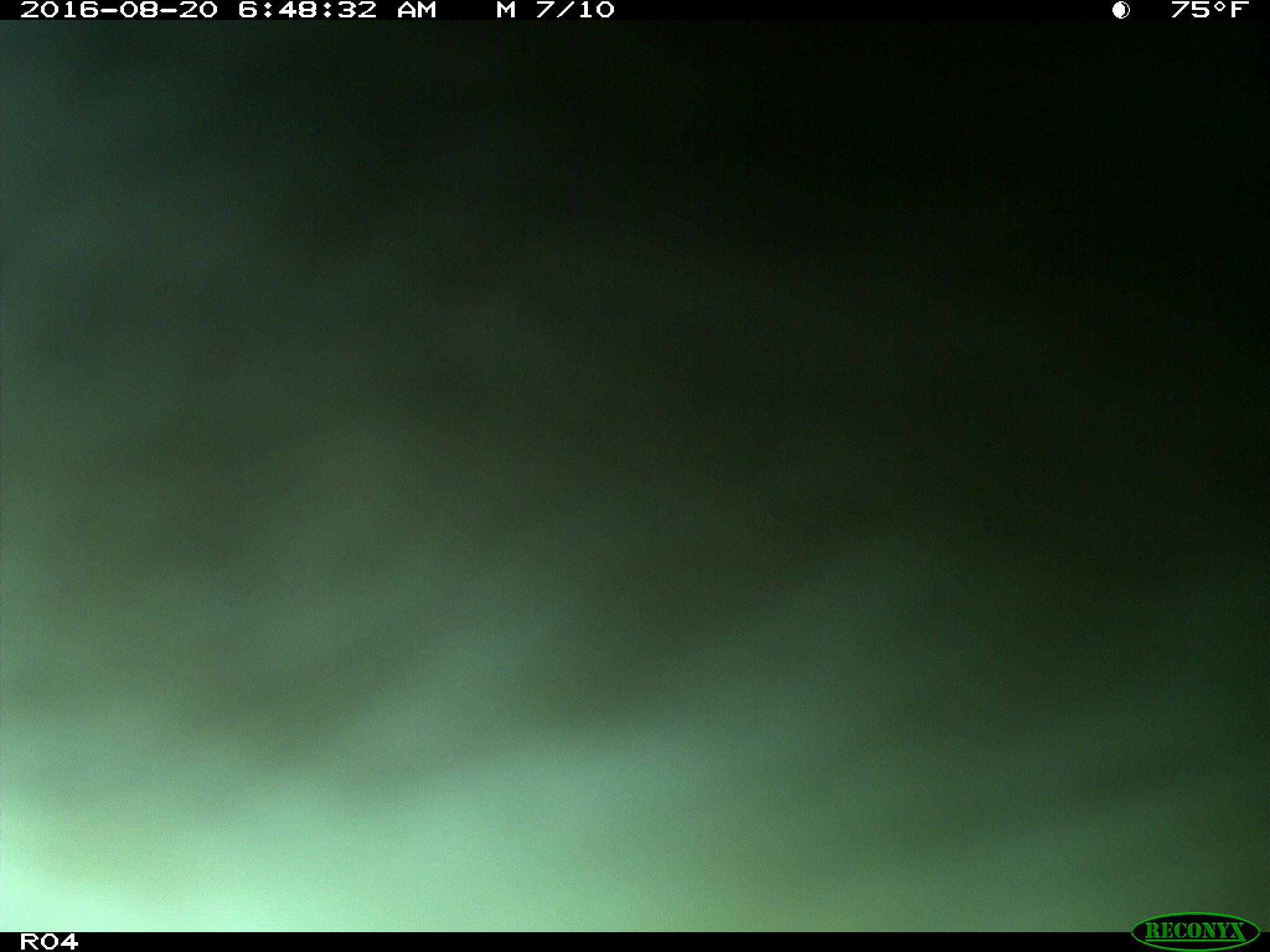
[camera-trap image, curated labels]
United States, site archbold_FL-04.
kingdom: Animalia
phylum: Chordata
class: Mammalia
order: Artiodactyla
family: Bovidae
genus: Bos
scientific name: Bos taurus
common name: domestic cow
Bos taurus (domestic cow).